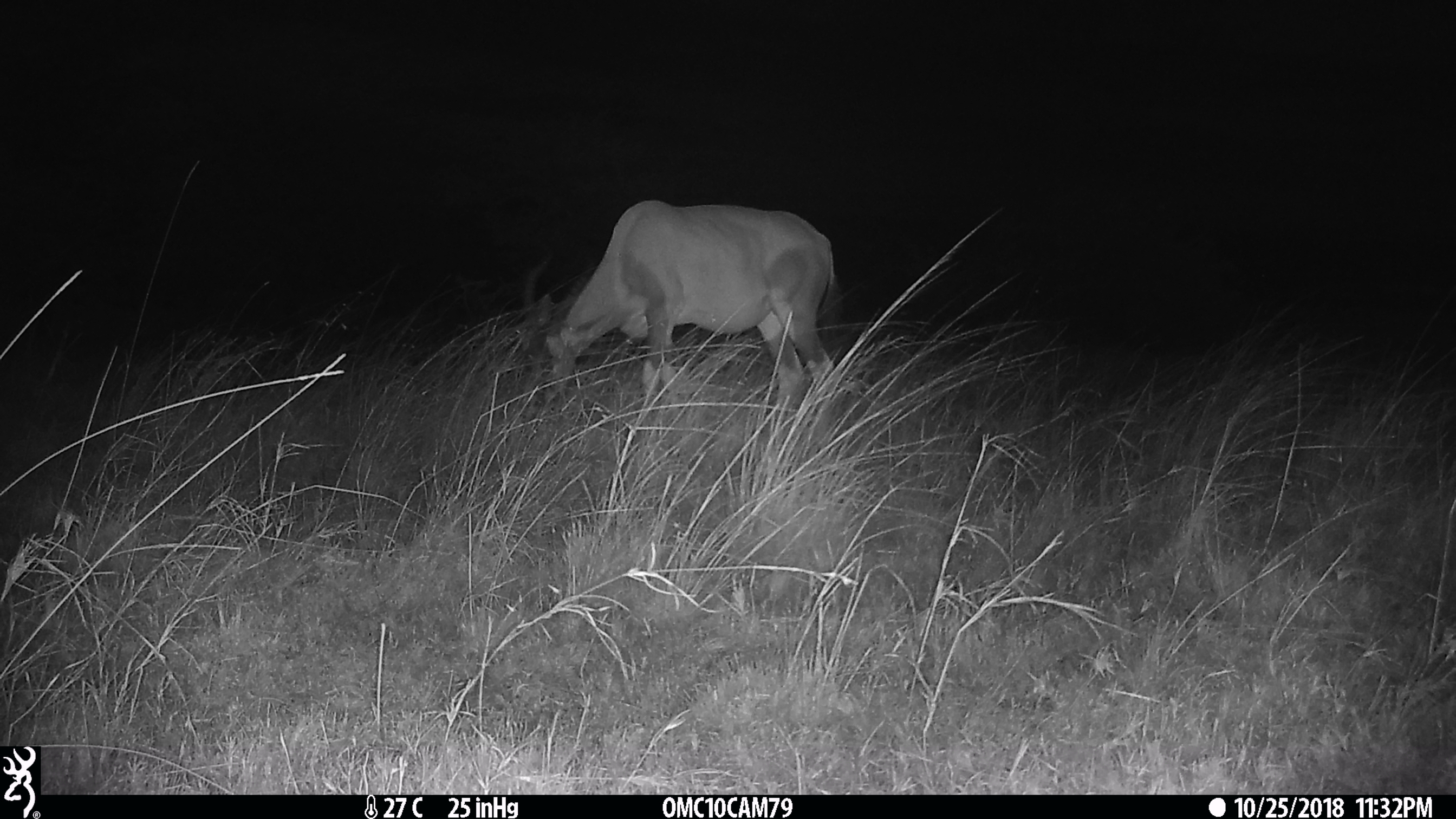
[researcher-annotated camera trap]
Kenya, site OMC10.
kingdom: Animalia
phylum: Chordata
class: Mammalia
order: Artiodactyla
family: Bovidae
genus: Damaliscus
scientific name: Damaliscus lunatus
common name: topi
Topi (Damaliscus lunatus).